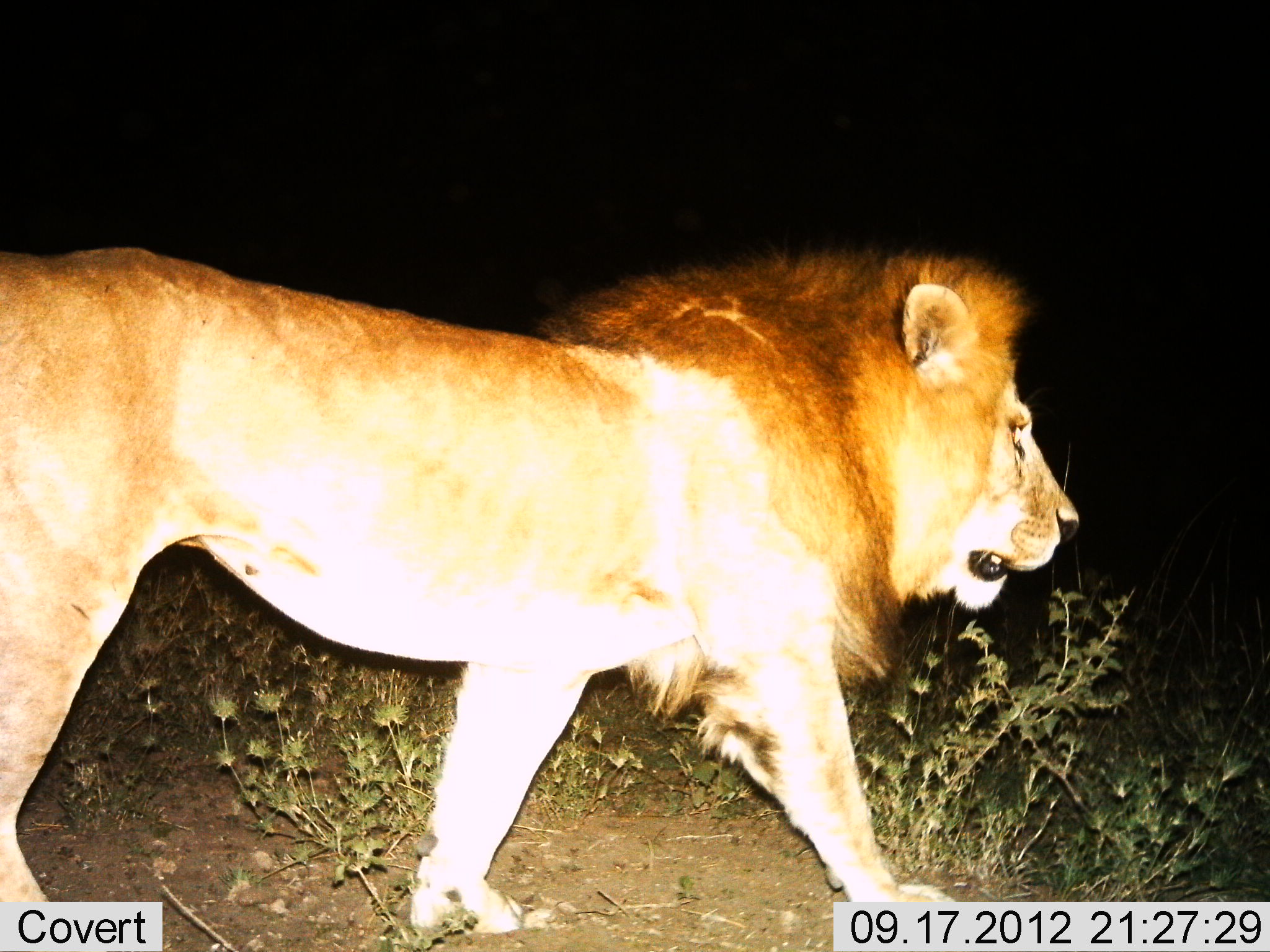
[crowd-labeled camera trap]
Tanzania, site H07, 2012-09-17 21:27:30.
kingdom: Animalia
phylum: Chordata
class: Mammalia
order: Carnivora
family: Felidae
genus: Panthera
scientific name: Panthera leo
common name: lion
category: lionmale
Lionmale (lion) (Panthera leo), count 1. Behavior (volunteer vote fractions): standing 10%, resting 0%, moving 100%, interacting 0%. Young present (vote fraction): 0%. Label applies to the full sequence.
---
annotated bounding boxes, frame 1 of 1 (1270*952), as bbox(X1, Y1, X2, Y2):
animal: bbox(0, 244, 1082, 951)